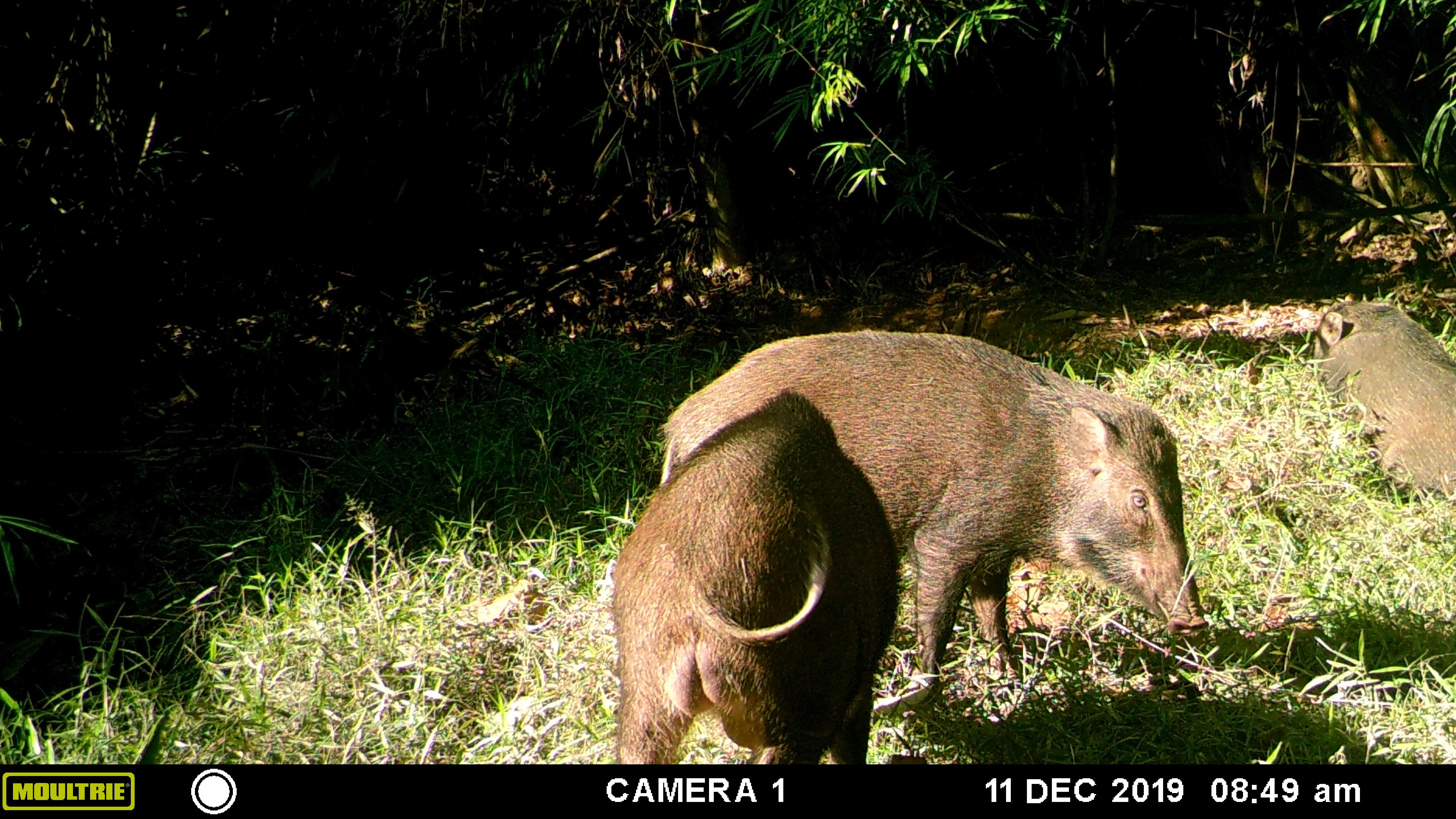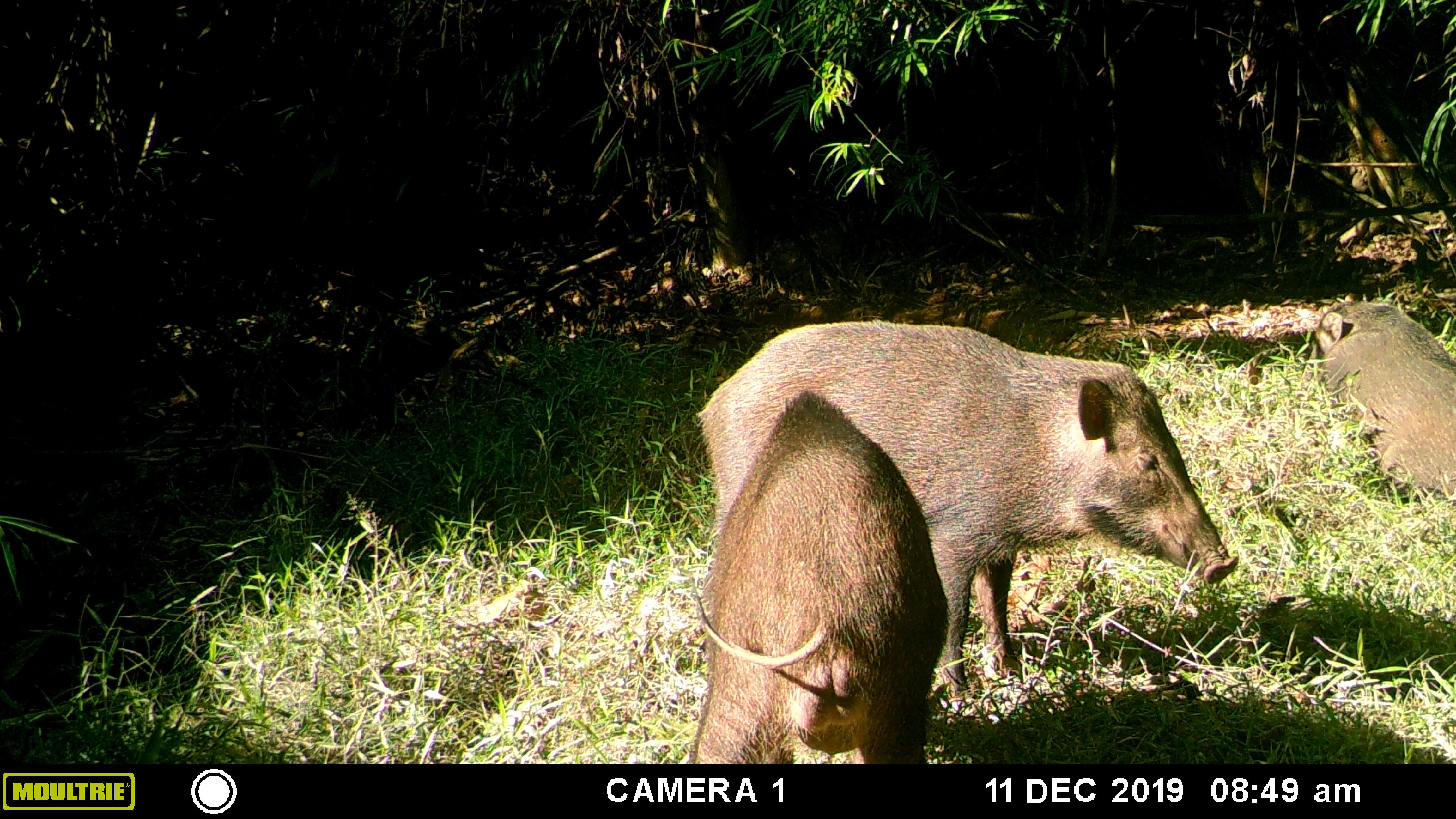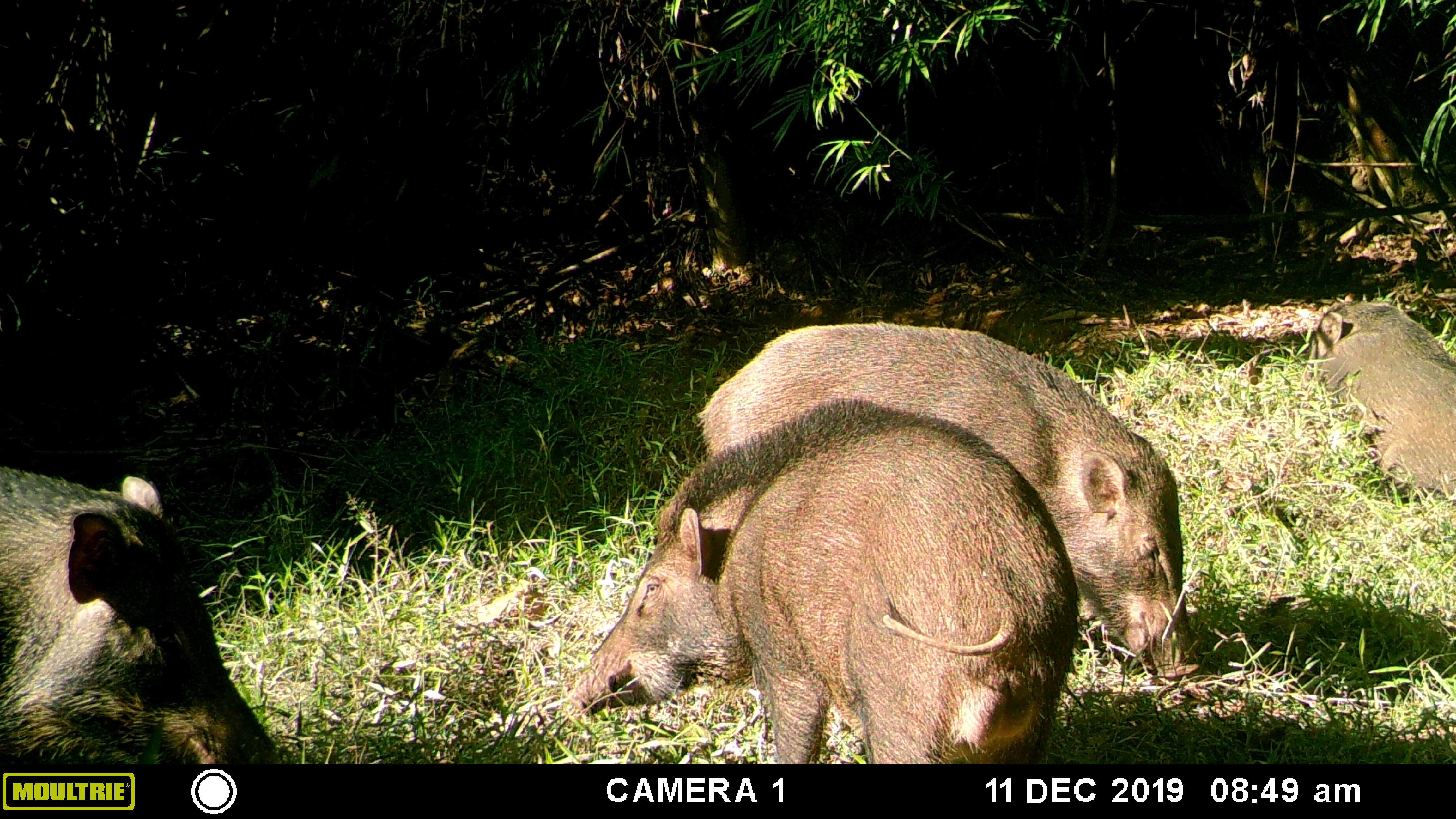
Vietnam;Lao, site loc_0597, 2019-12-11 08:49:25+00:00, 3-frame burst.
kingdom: Animalia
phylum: Chordata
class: Mammalia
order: Artiodactyla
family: Suidae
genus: Sus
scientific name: Sus scrofa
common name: eurasian wild pig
Eurasian wild pig (Sus scrofa). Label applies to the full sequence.